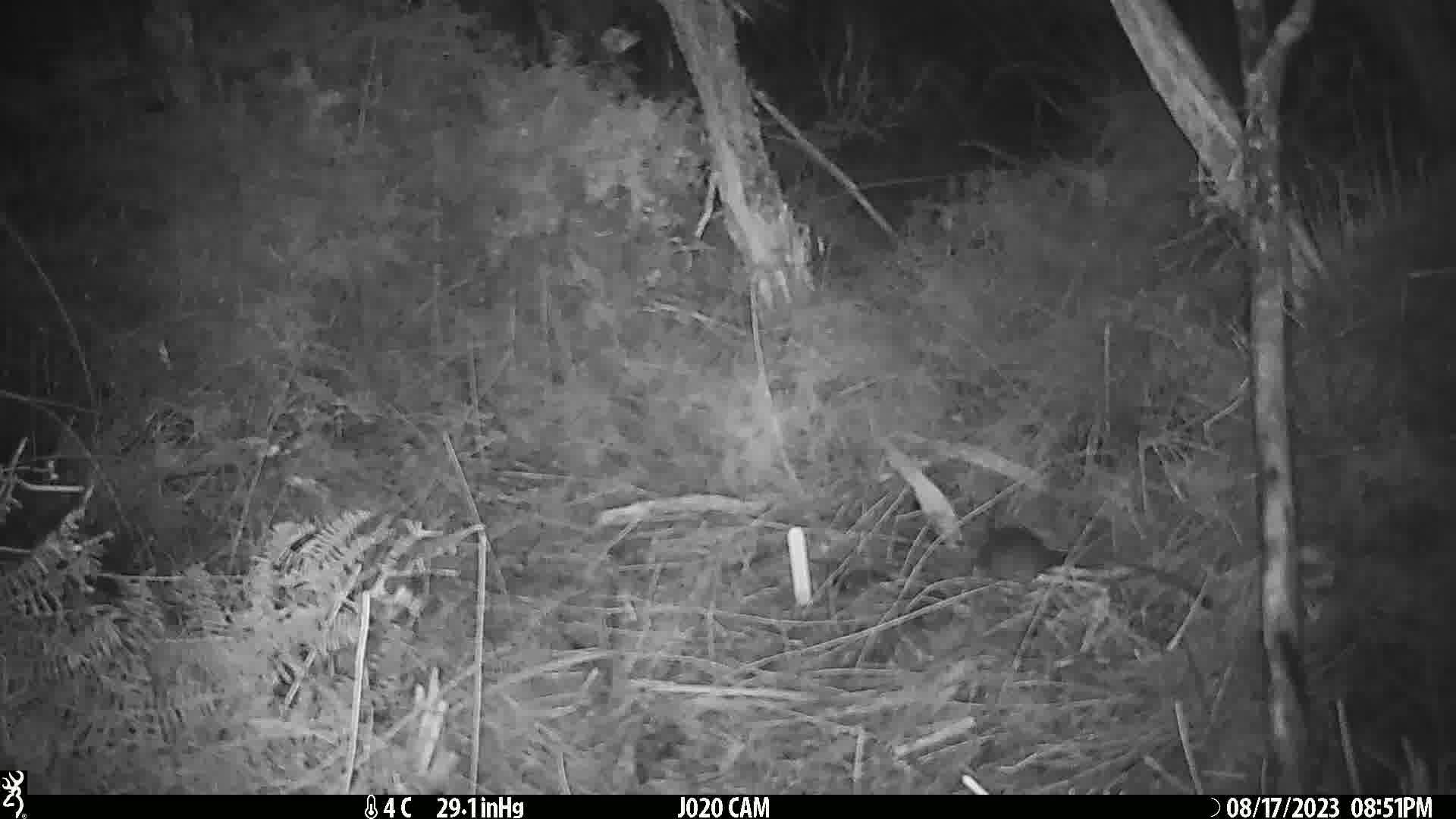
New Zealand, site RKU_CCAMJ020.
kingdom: Animalia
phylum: Chordata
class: Mammalia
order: Rodentia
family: Muridae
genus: Rattus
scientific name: Rattus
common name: rat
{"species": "rat (Rattus)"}